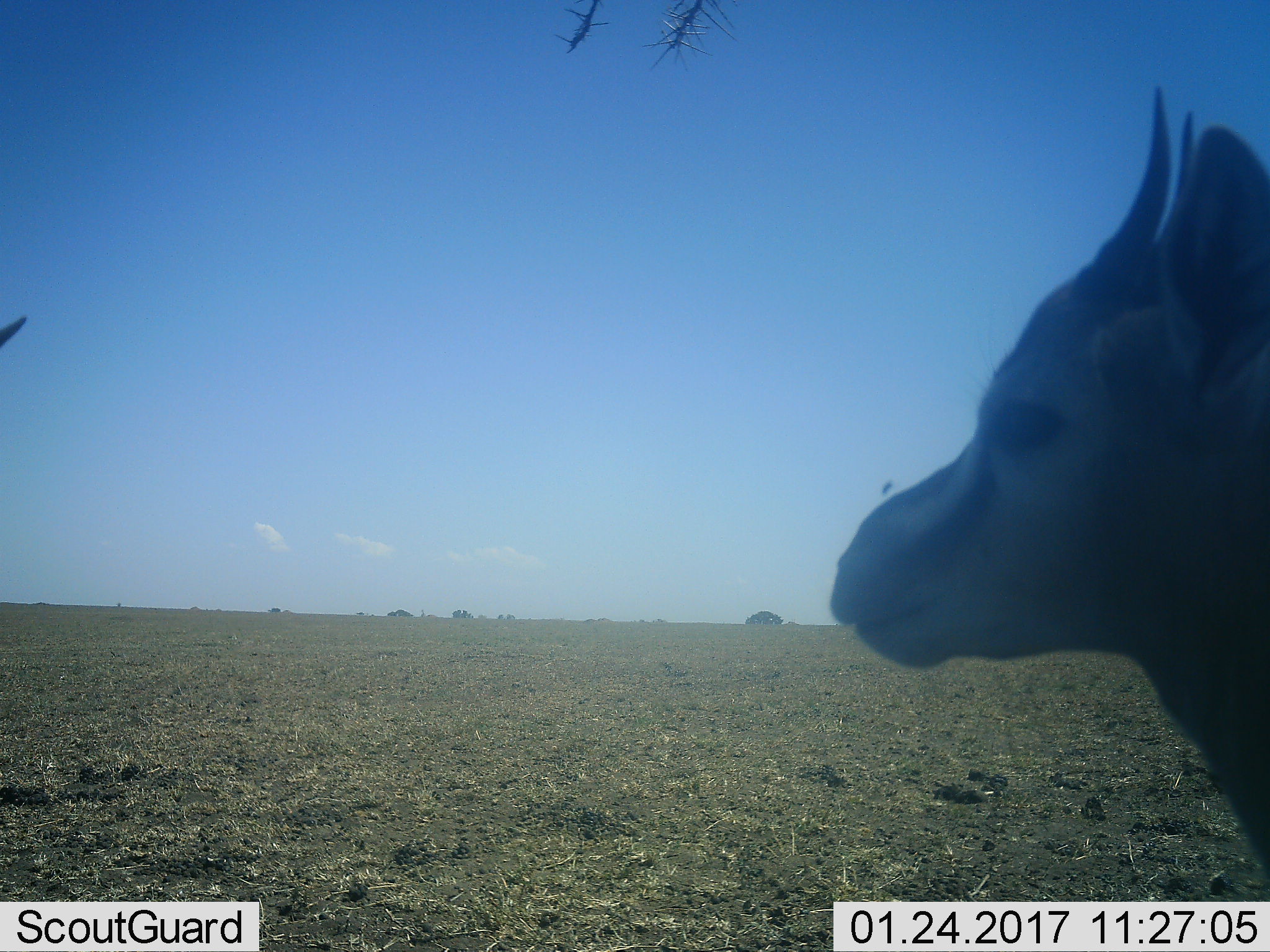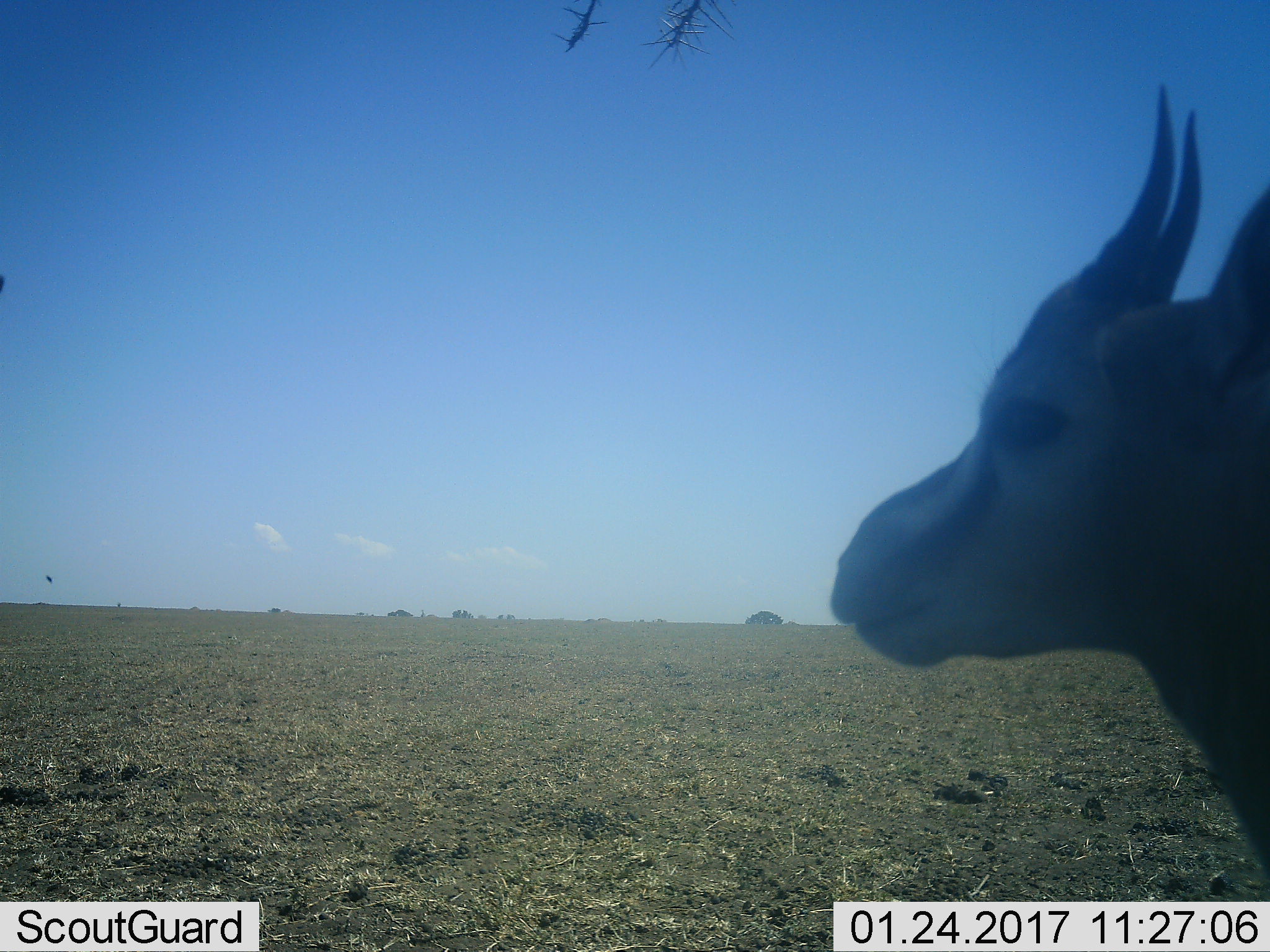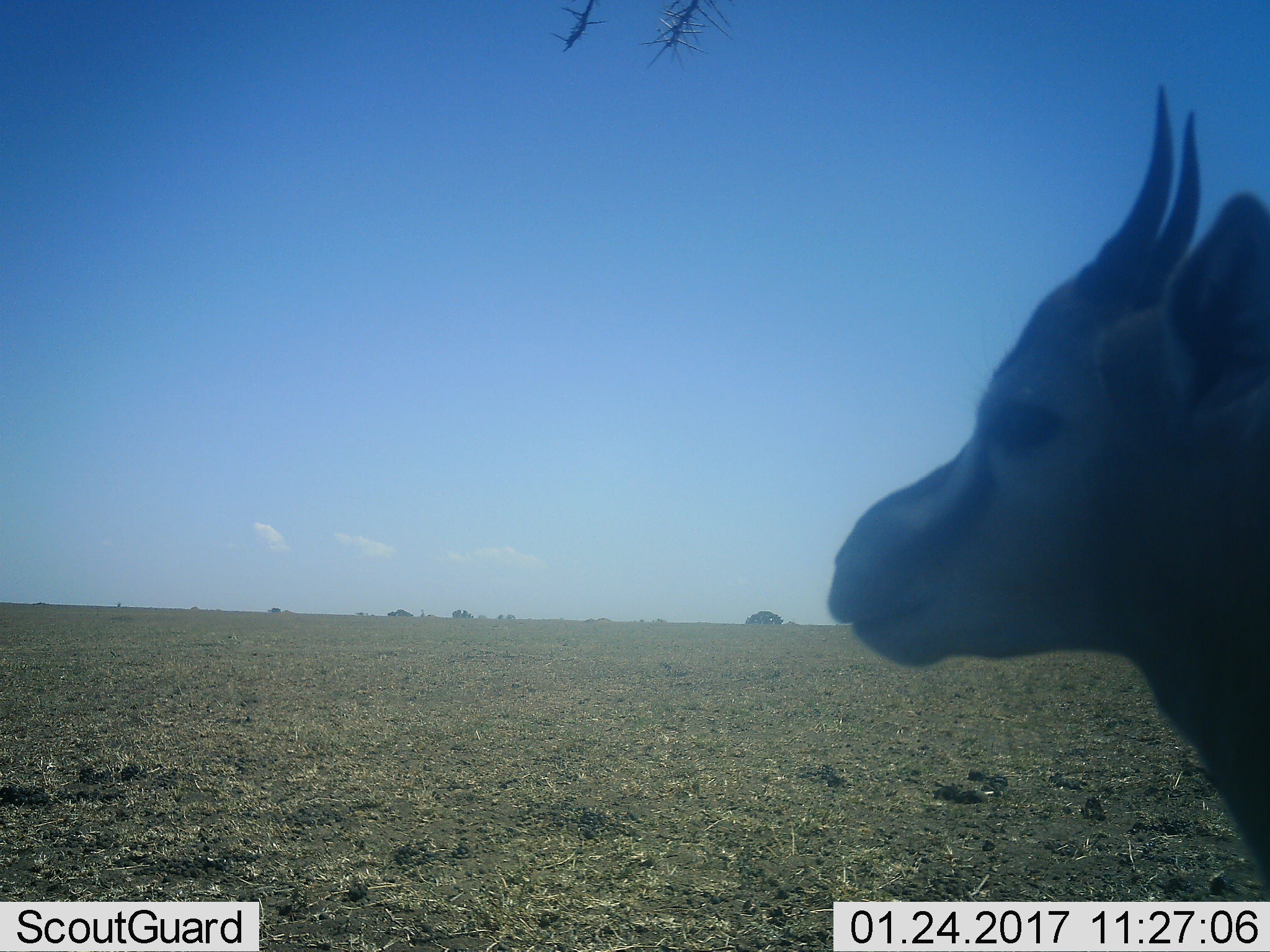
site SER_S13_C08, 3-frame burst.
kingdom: Animalia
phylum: Chordata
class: Mammalia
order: Artiodactyla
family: Bovidae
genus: Eudorcas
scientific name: Eudorcas thomsonii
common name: thomson's gazelle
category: gazellethomsons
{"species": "gazellethomsons (thomson's gazelle) (Eudorcas thomsonii)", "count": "1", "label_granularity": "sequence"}